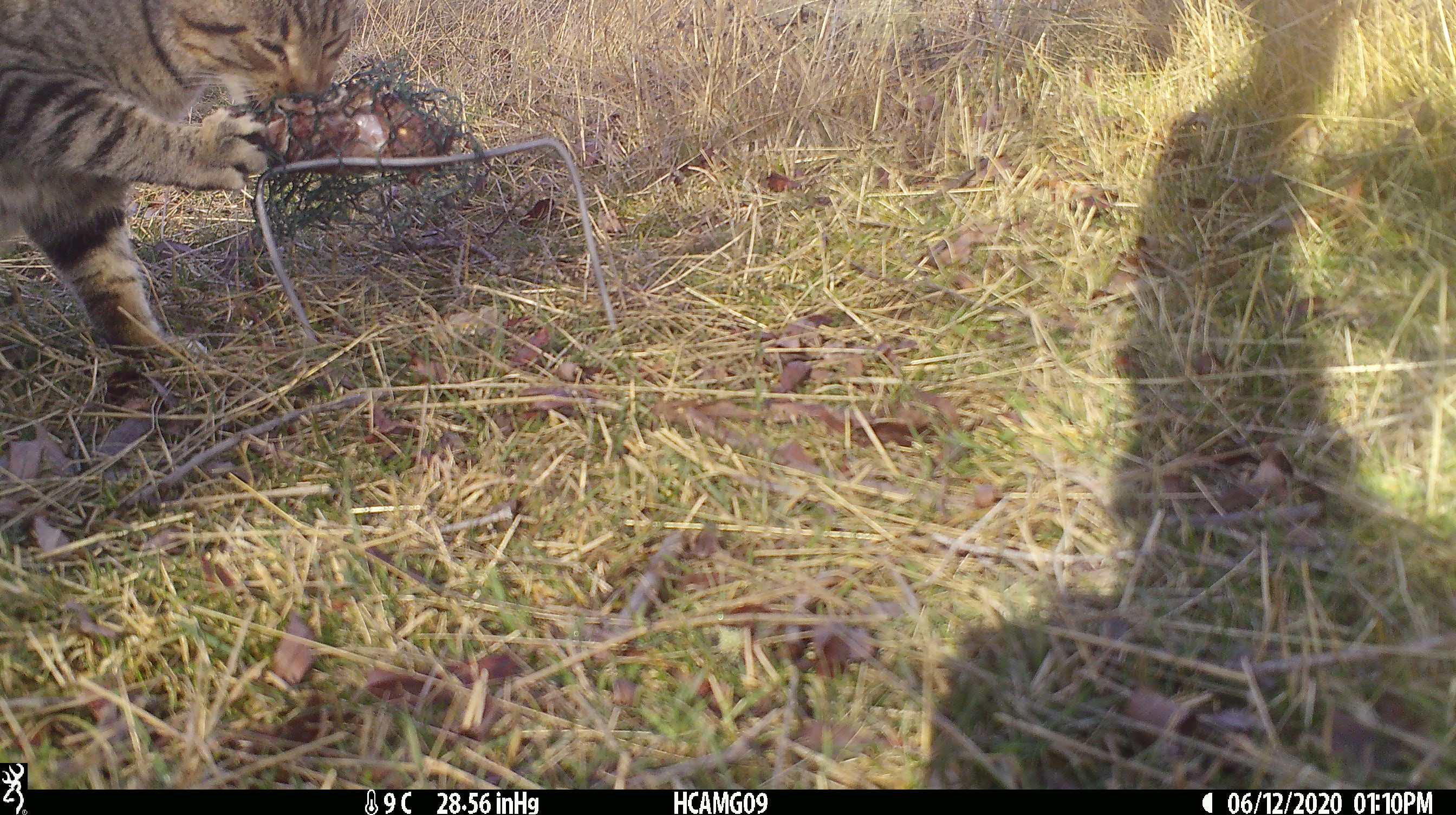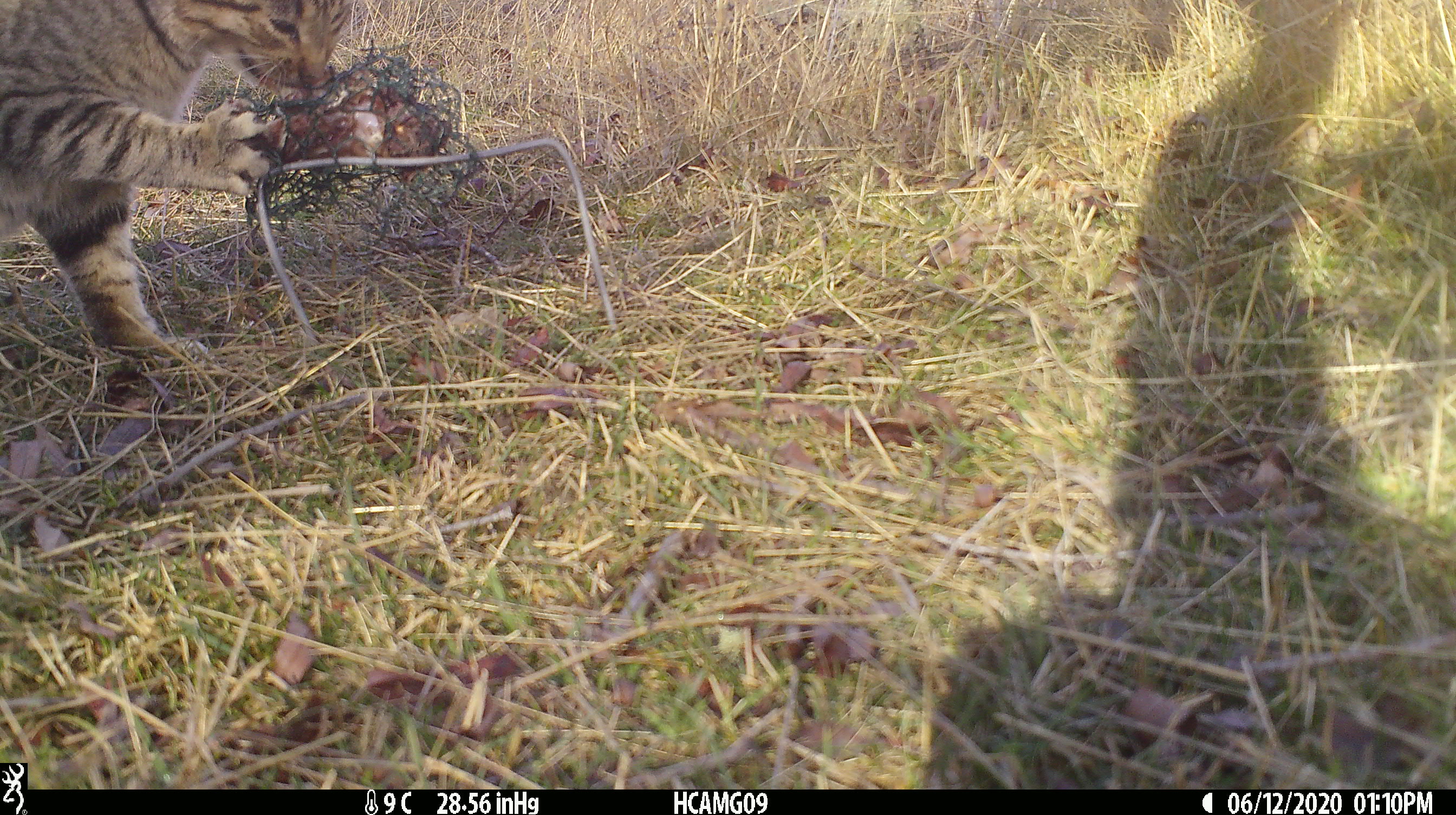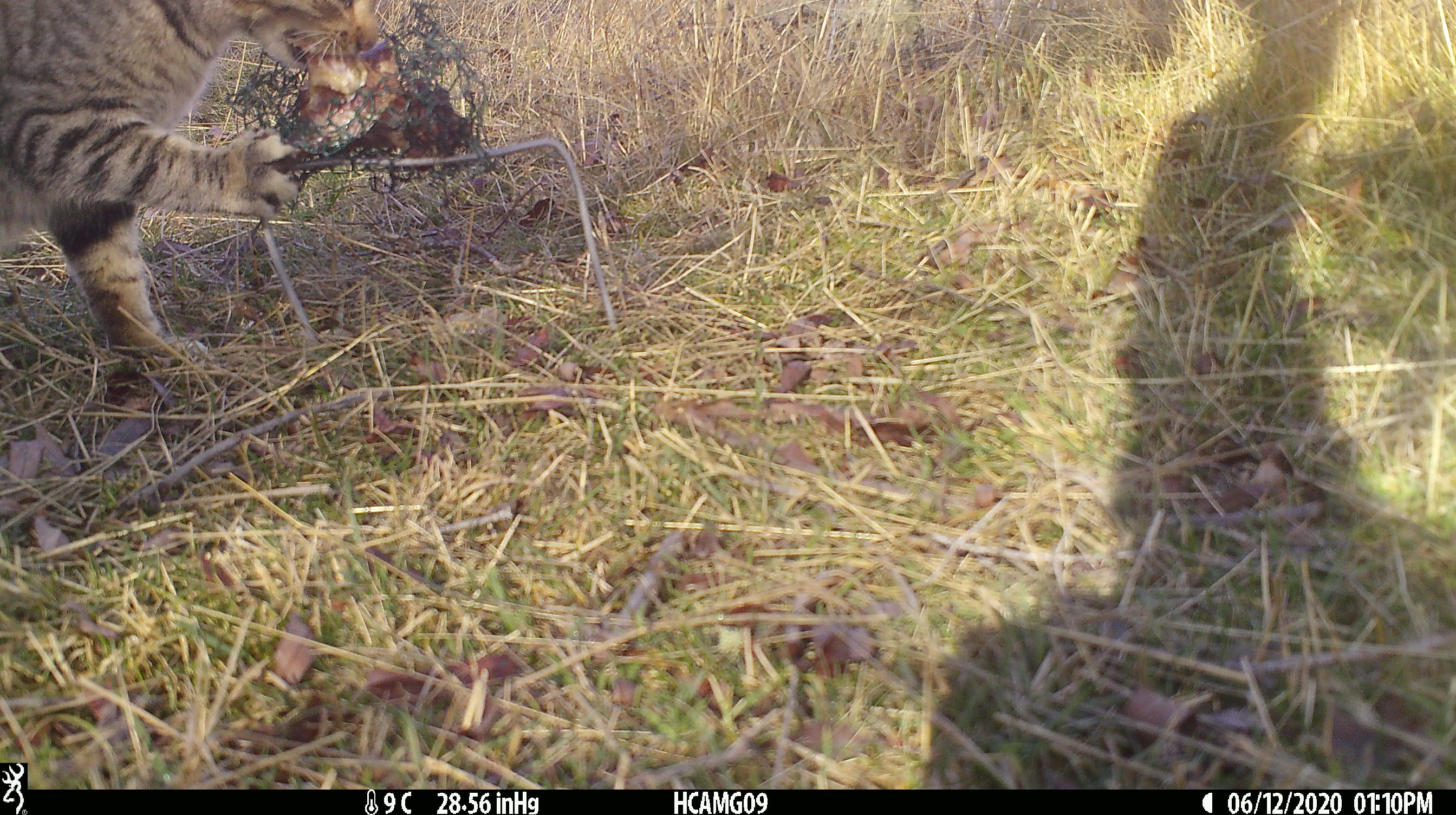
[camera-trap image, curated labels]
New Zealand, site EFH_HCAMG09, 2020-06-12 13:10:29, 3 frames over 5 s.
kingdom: Animalia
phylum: Chordata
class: Mammalia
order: Carnivora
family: Felidae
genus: Felis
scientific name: Felis catus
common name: domestic cat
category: cat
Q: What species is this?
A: Cat (domestic cat) (Felis catus).